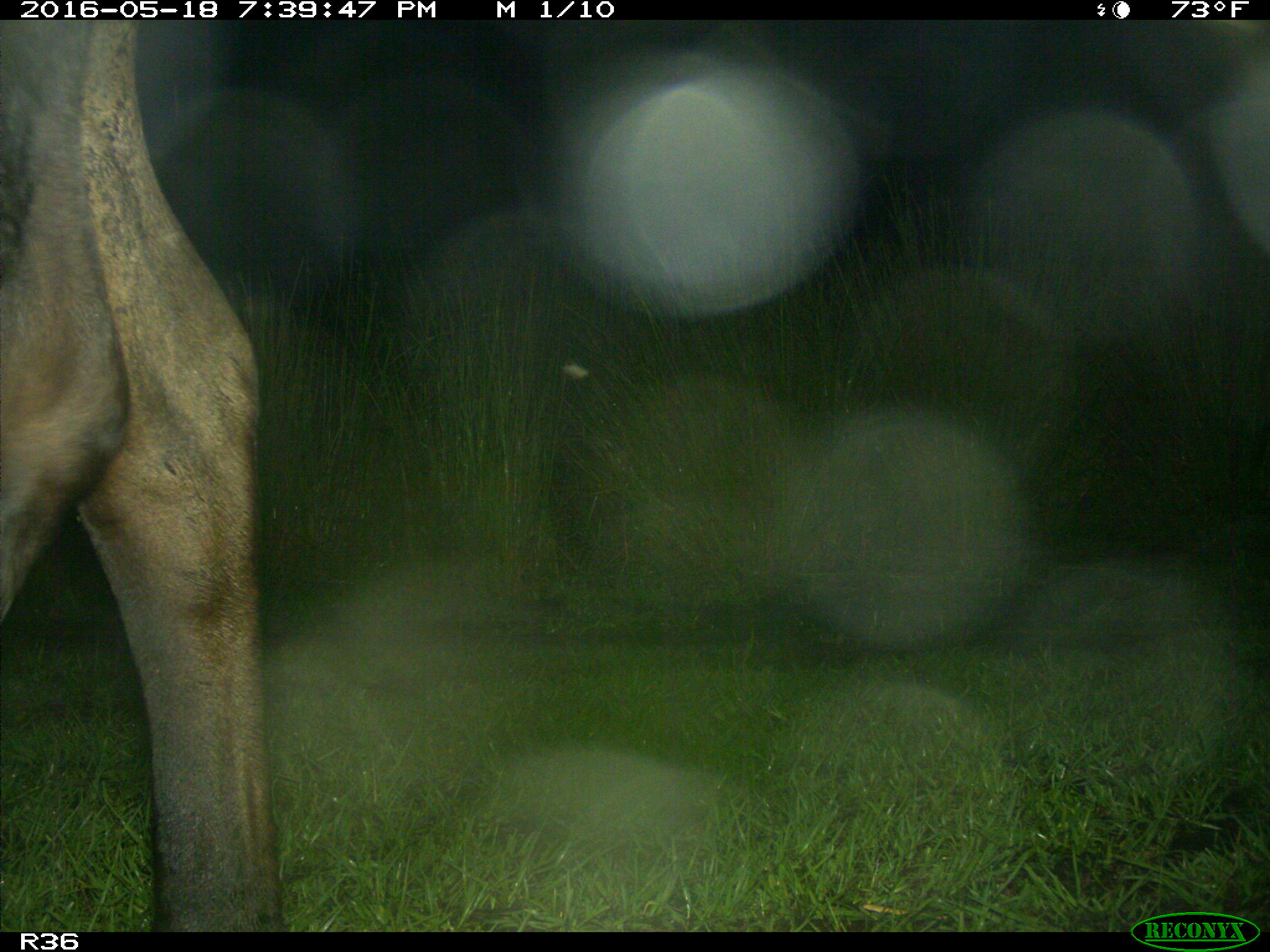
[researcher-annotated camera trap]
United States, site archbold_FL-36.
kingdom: Animalia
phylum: Chordata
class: Mammalia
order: Artiodactyla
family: Bovidae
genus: Bos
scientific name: Bos taurus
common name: domestic cow